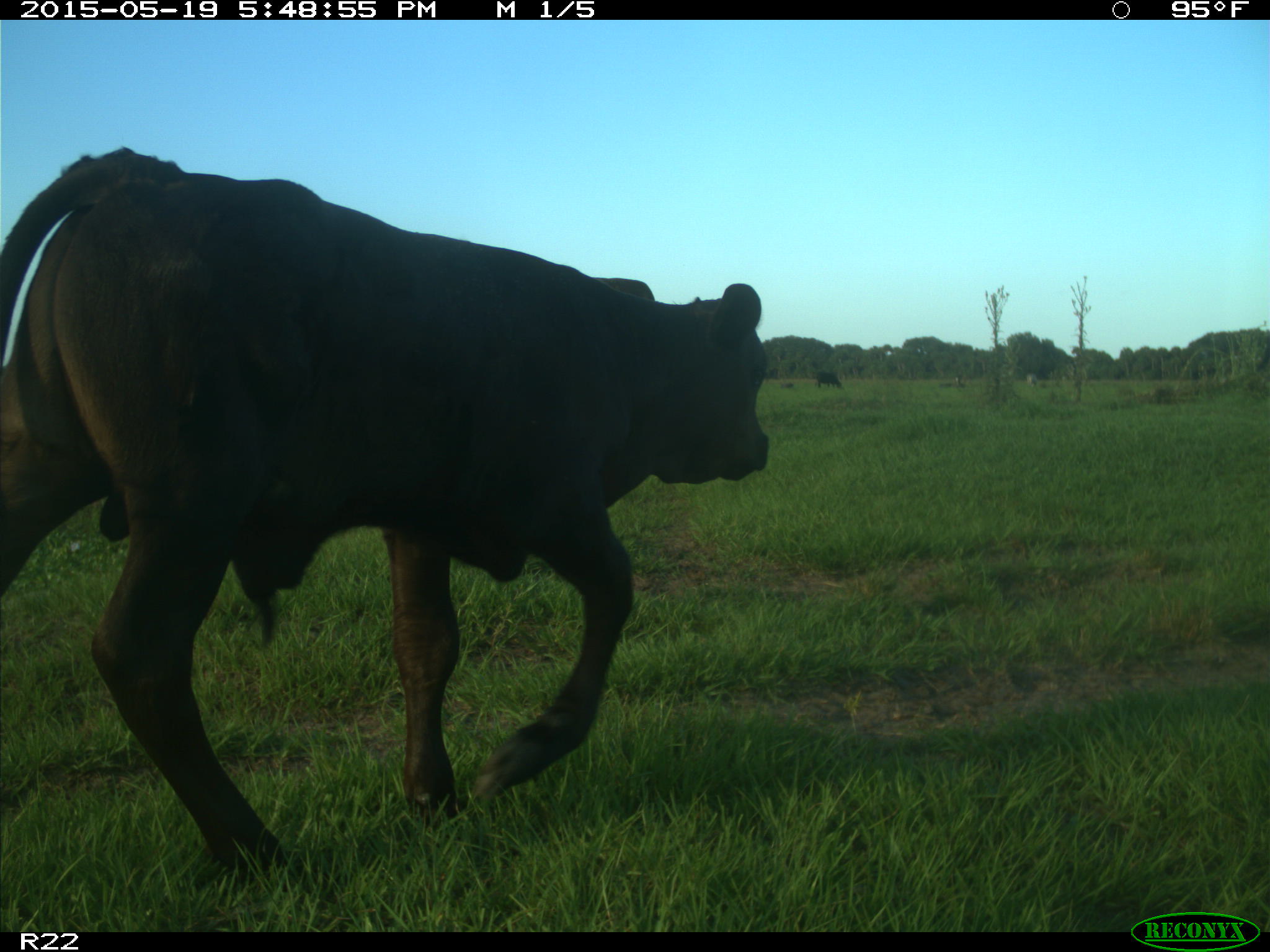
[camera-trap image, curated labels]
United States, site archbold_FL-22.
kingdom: Animalia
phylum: Chordata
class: Mammalia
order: Artiodactyla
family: Bovidae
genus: Bos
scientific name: Bos taurus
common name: domestic cow